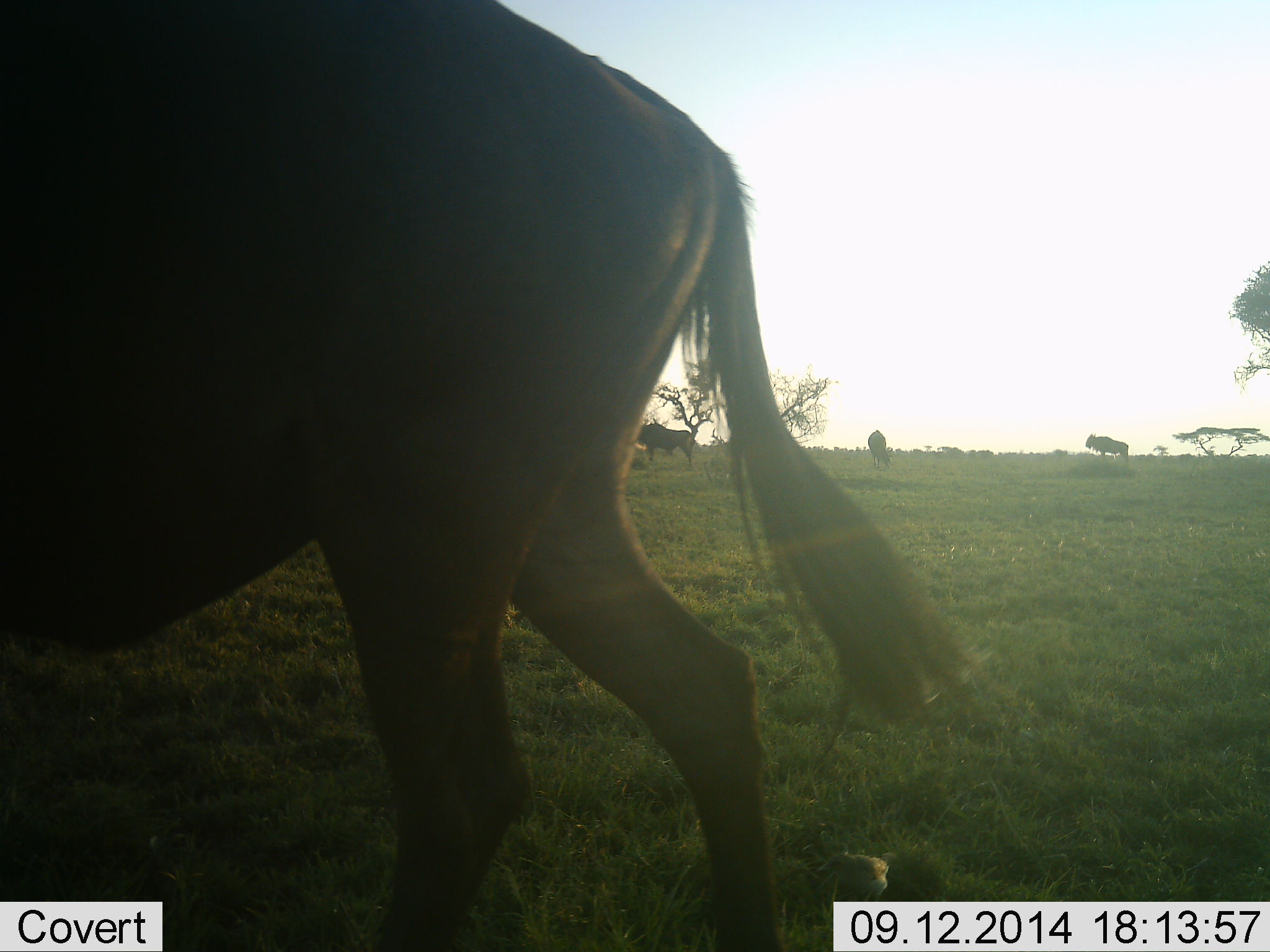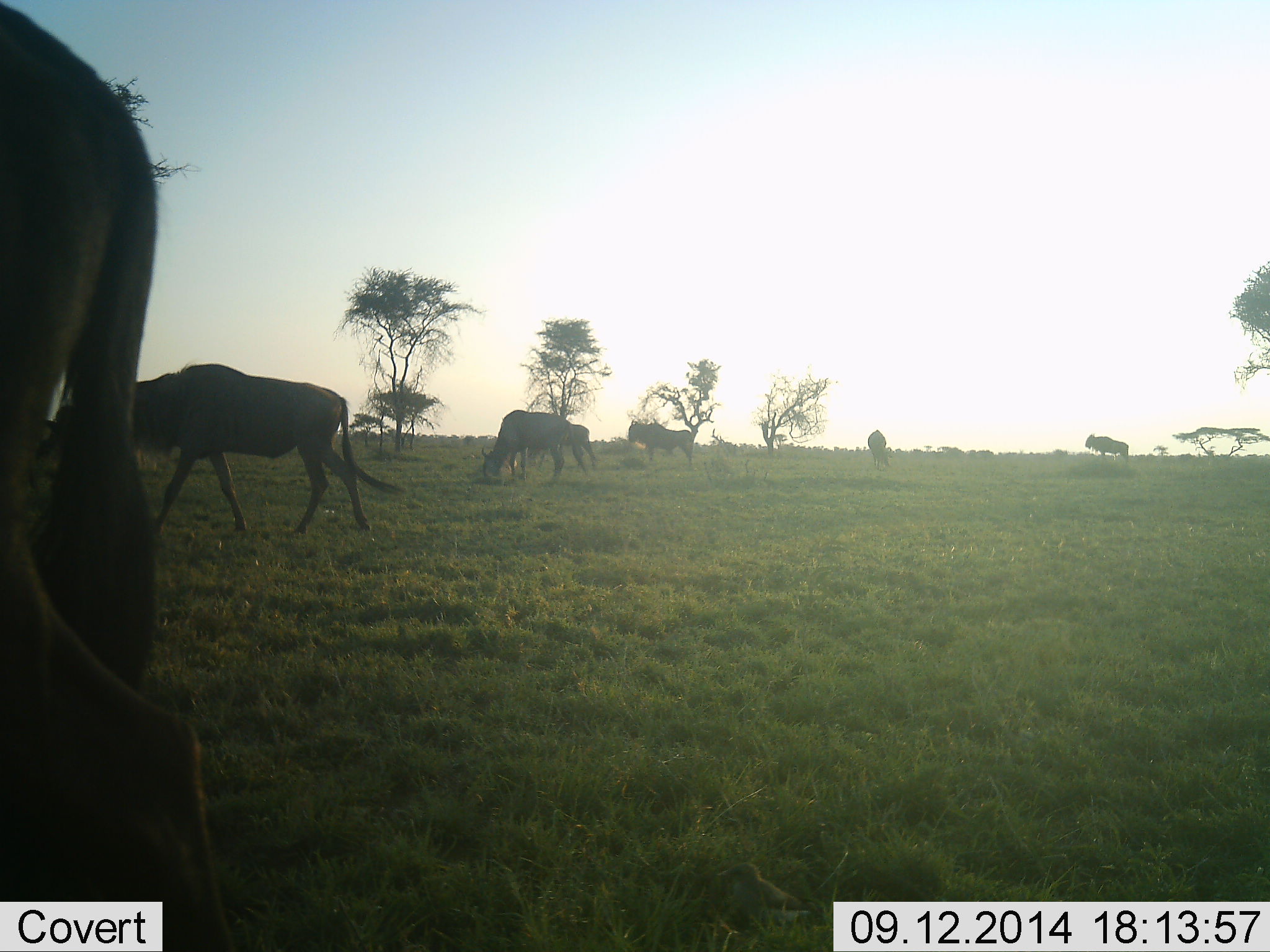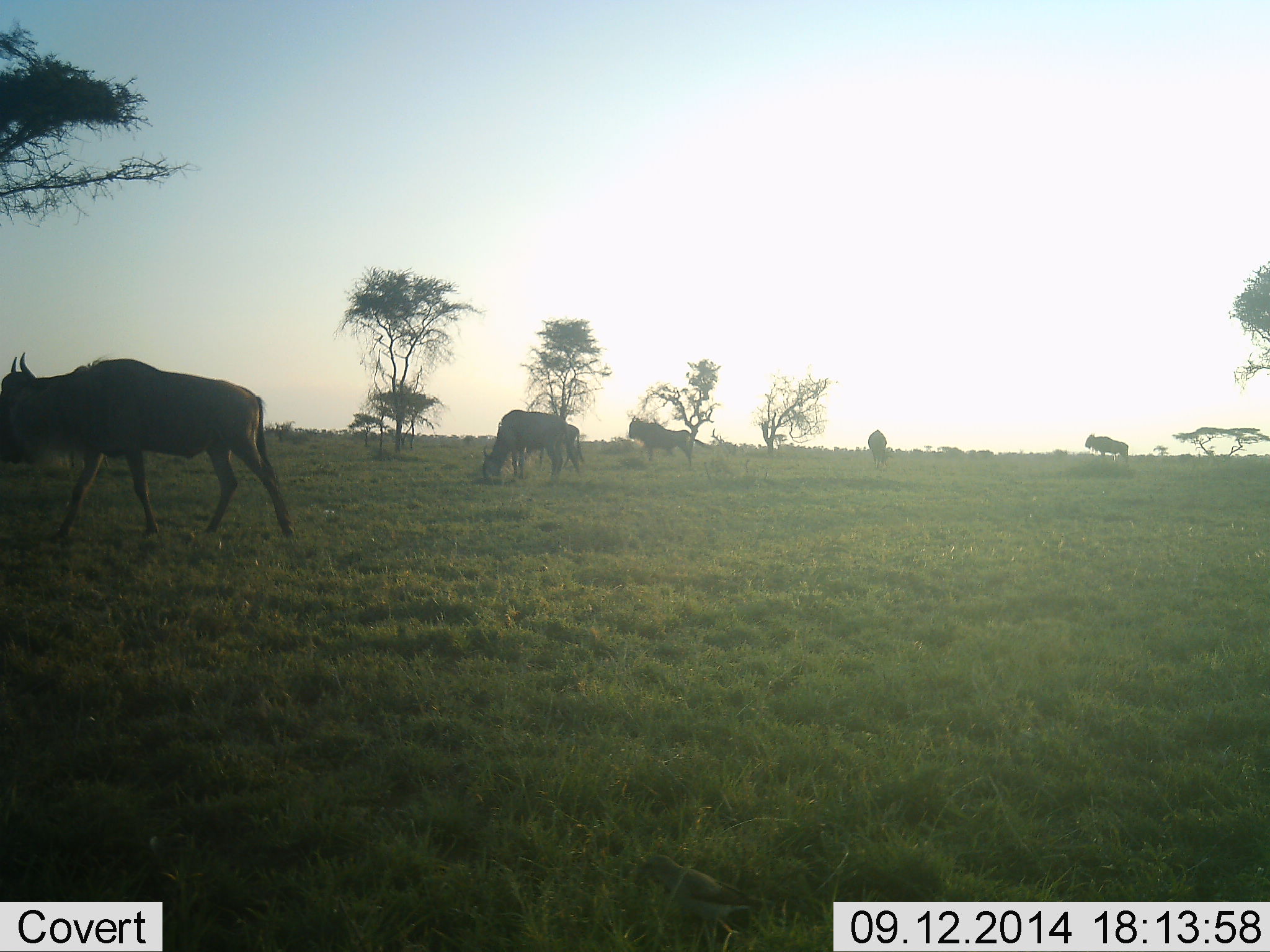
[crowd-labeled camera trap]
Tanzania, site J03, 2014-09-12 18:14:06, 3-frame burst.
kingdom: Animalia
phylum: Chordata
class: Mammalia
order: Artiodactyla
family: Bovidae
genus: Connochaetes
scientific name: Connochaetes taurinus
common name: blue wildebeest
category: wildebeest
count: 6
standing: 60%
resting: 10%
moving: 80%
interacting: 0%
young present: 0%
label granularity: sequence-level